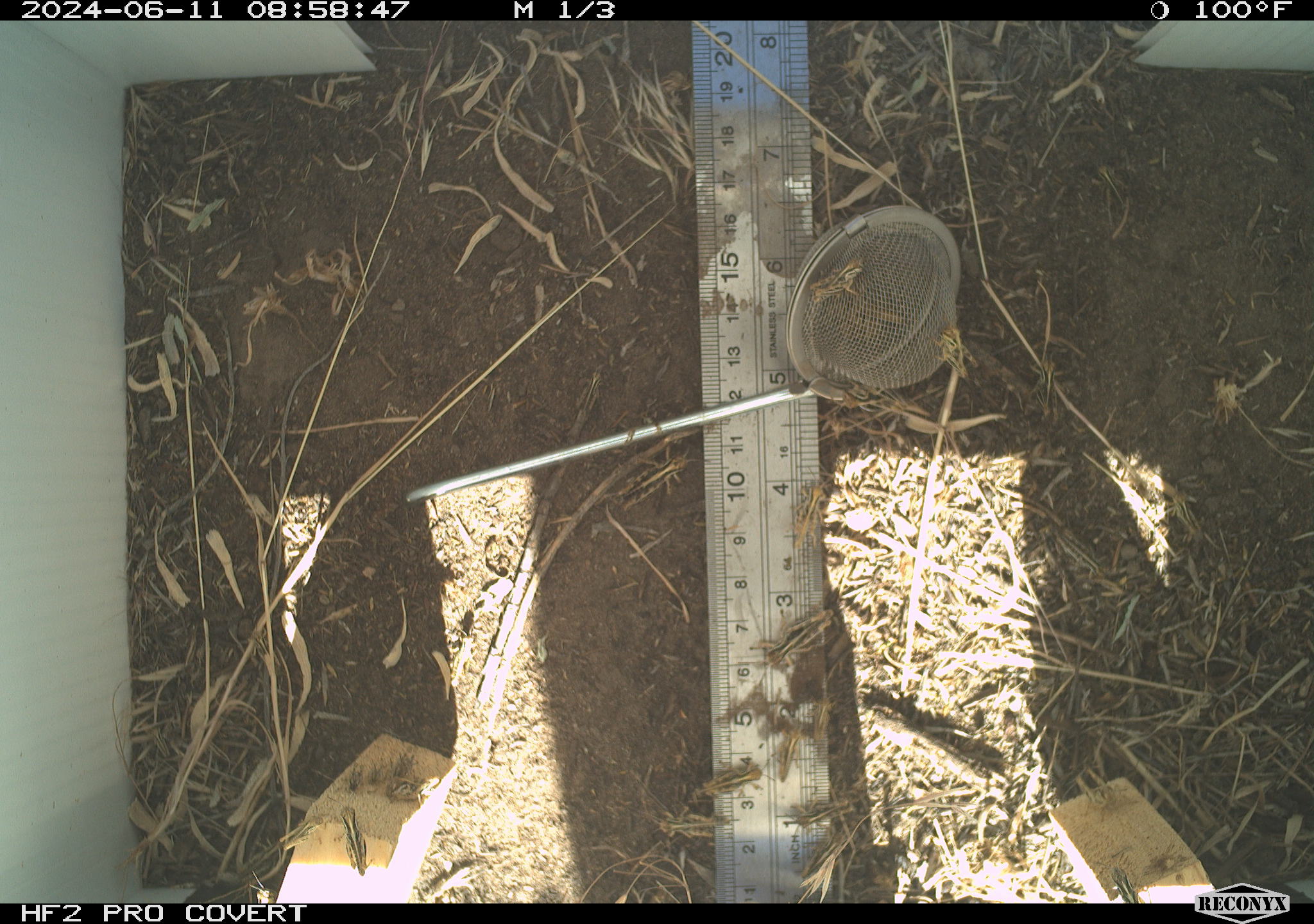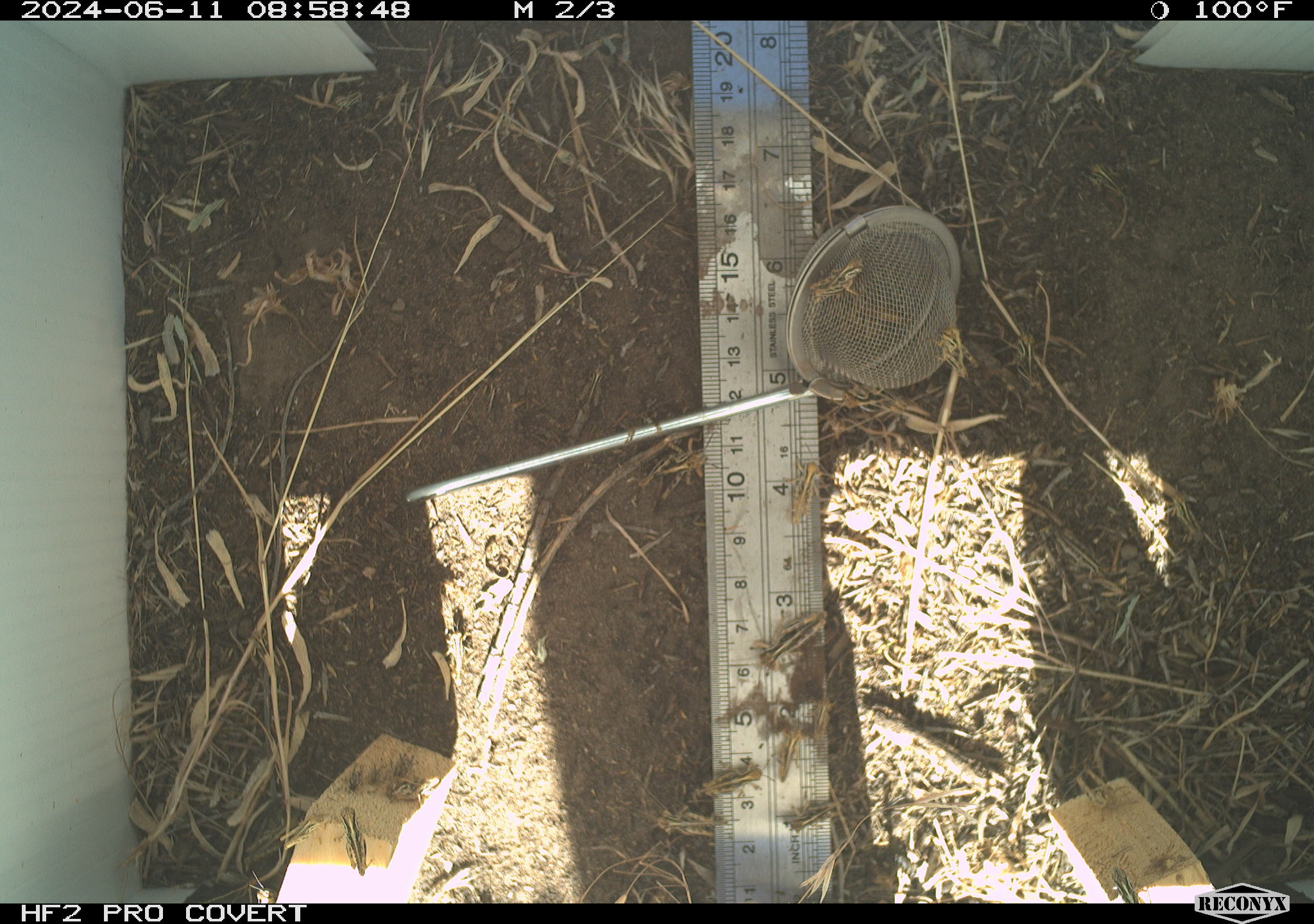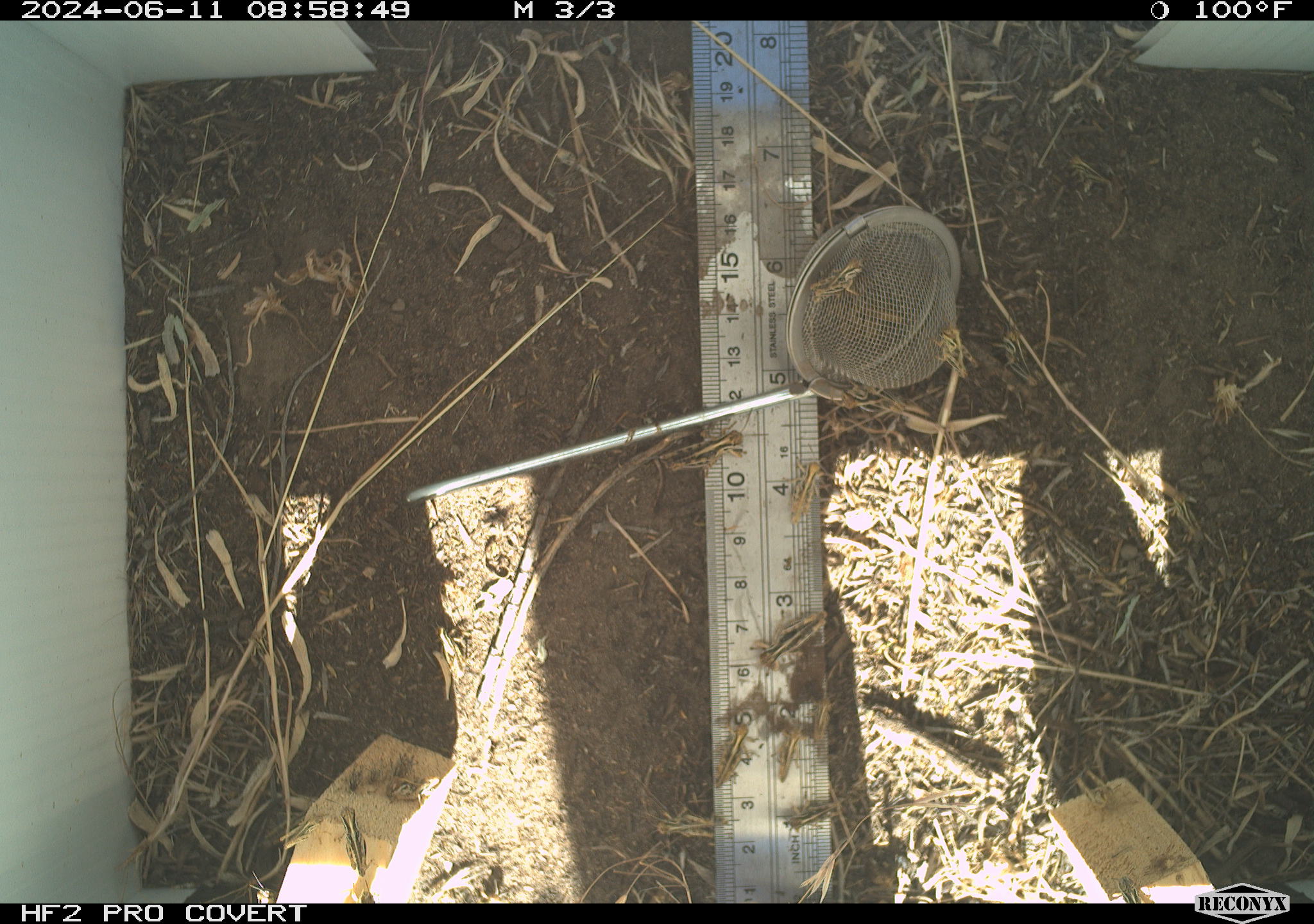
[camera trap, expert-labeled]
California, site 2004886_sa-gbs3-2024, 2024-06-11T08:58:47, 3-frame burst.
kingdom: Animalia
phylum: Arthropoda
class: Insecta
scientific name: Insecta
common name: insect